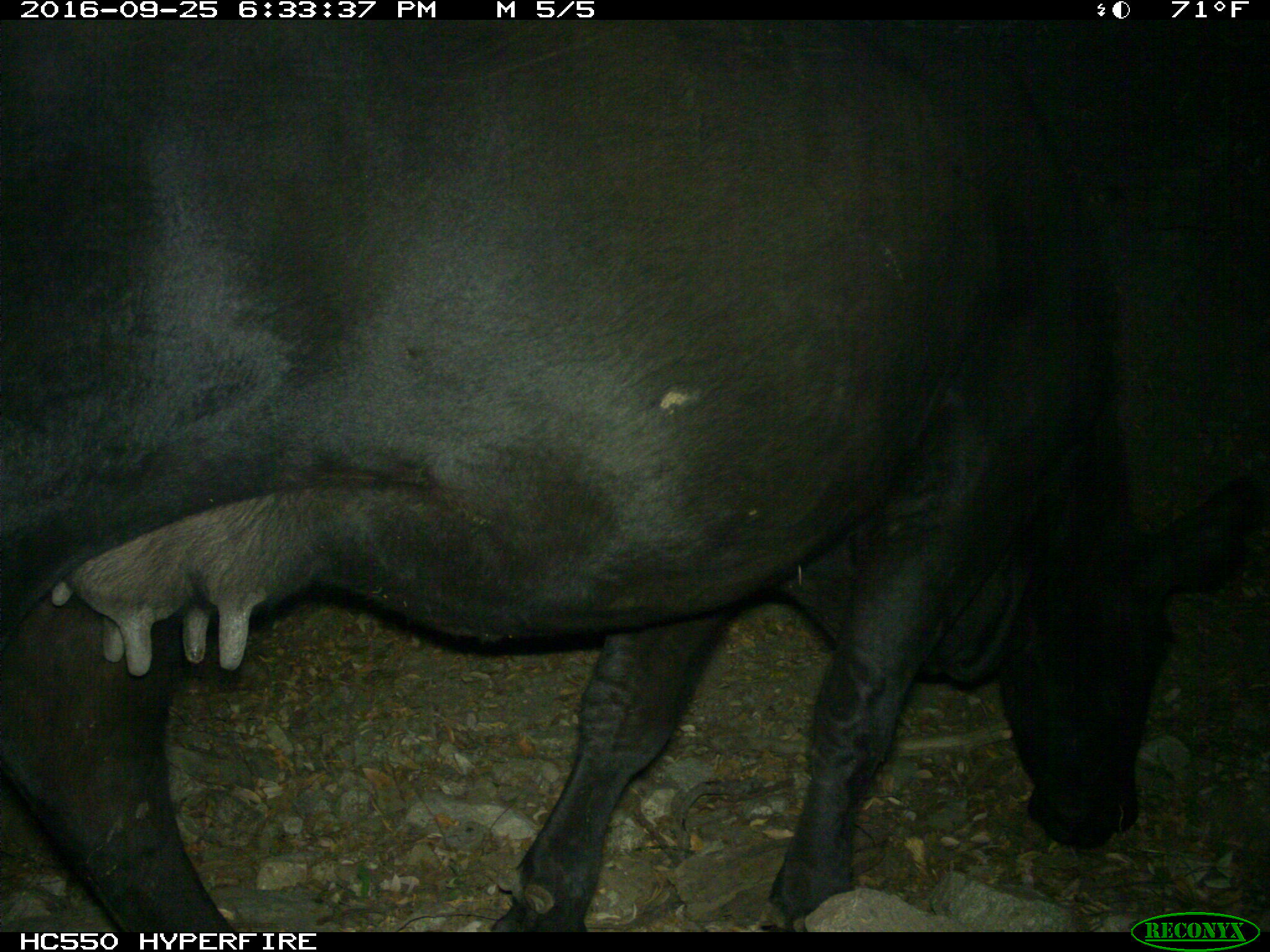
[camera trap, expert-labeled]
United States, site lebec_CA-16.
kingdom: Animalia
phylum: Chordata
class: Mammalia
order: Artiodactyla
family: Bovidae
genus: Bos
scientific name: Bos taurus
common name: domestic cow